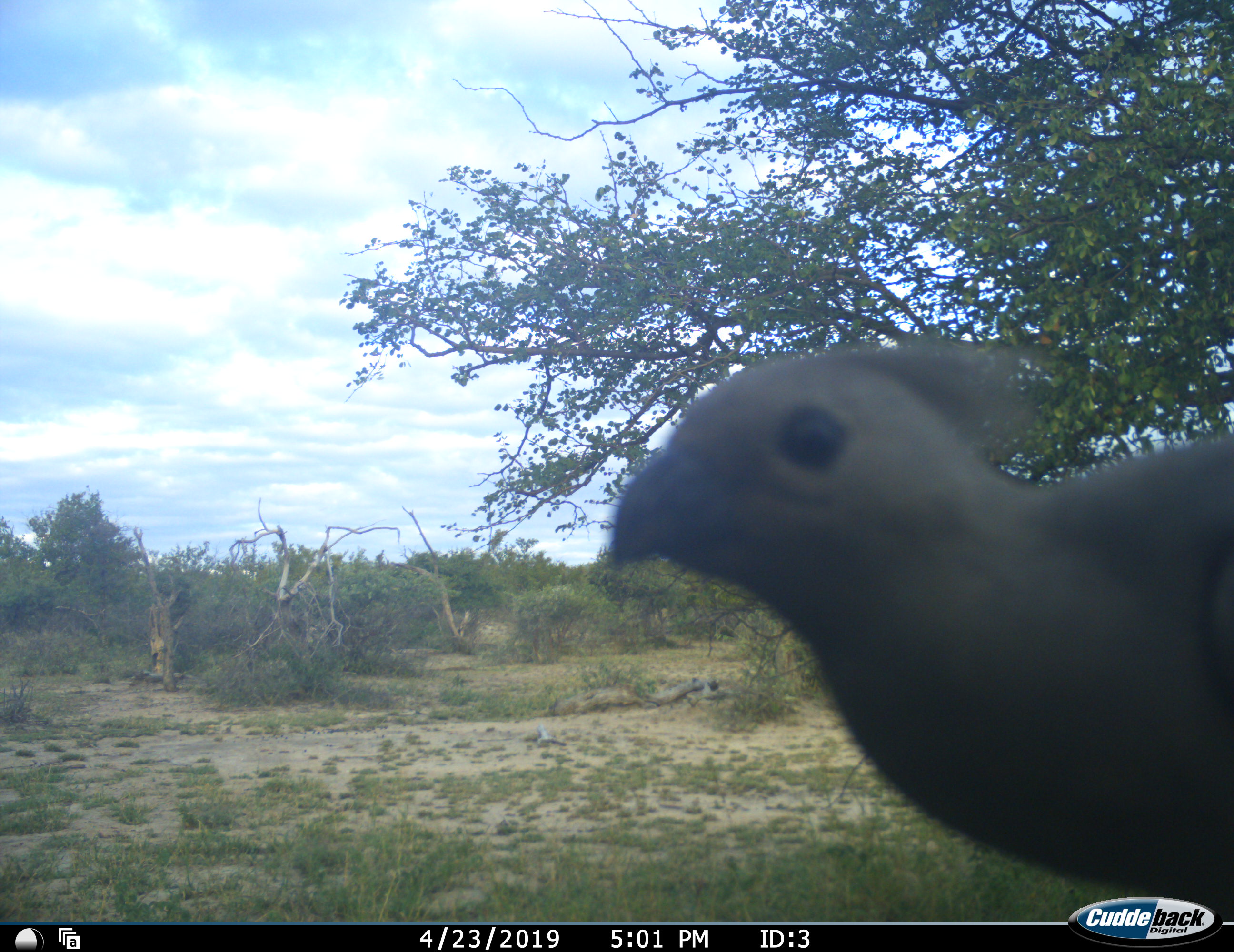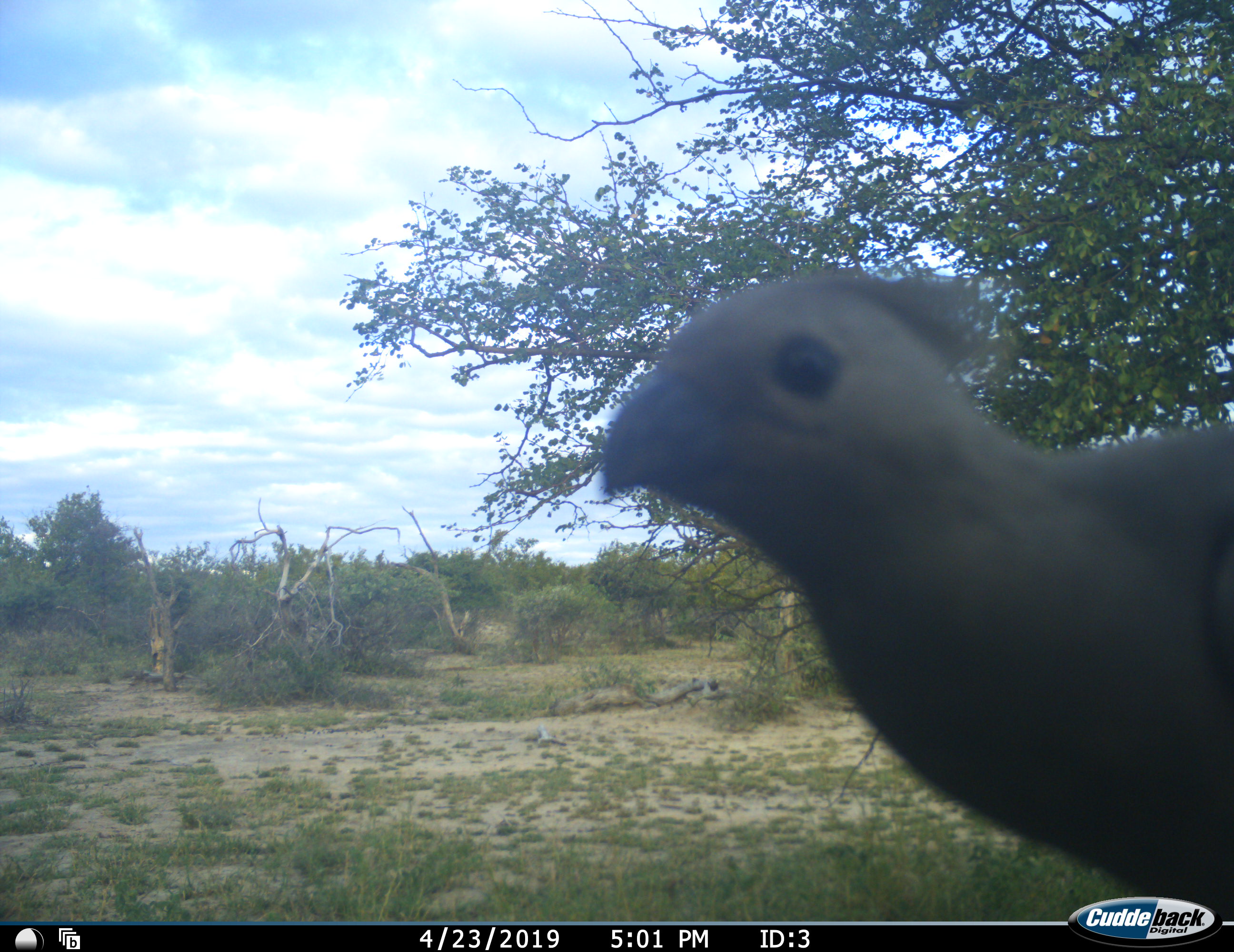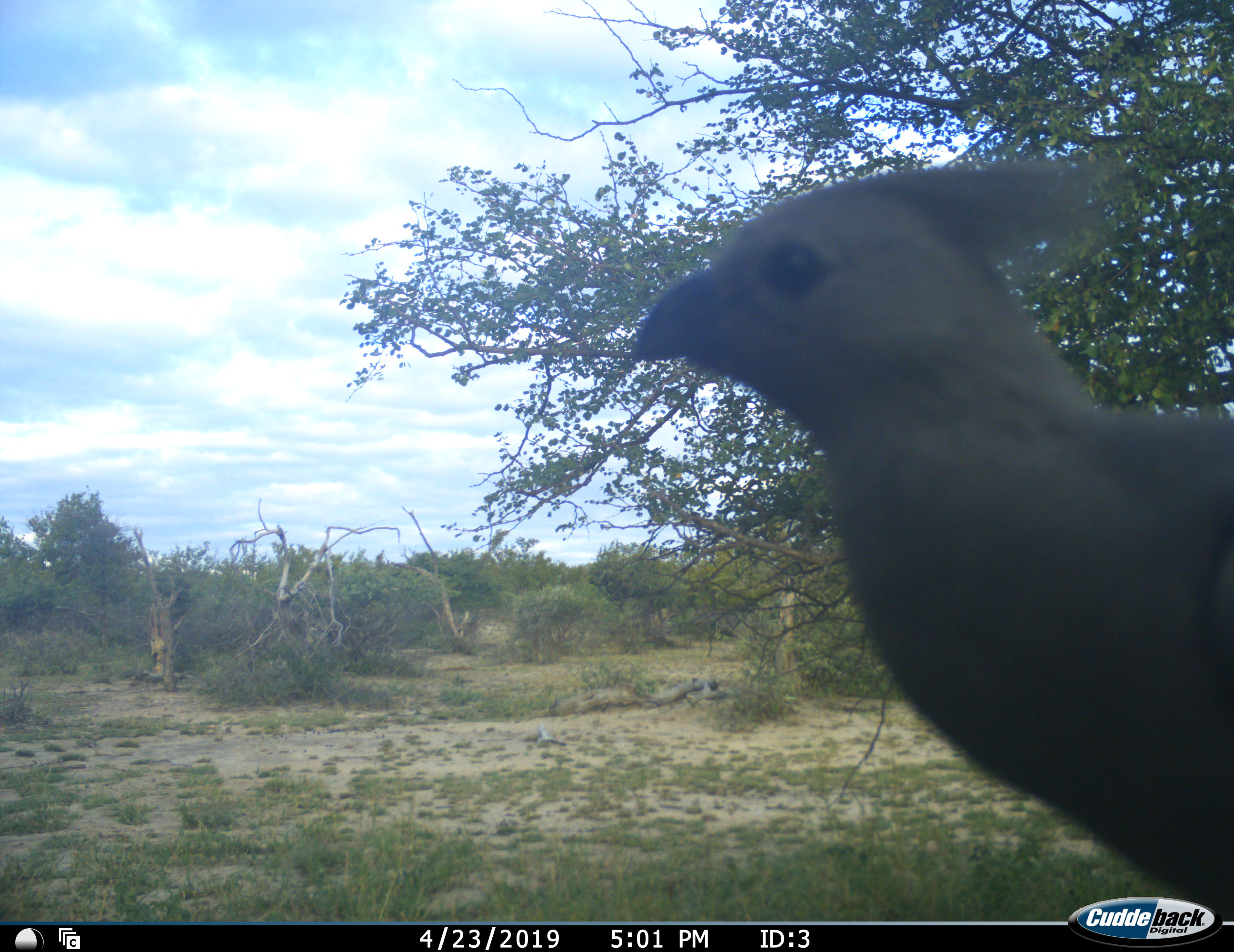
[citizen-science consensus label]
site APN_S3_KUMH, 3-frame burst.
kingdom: Animalia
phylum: Chordata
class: Aves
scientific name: Aves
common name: bird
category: birdother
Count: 1.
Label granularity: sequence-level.